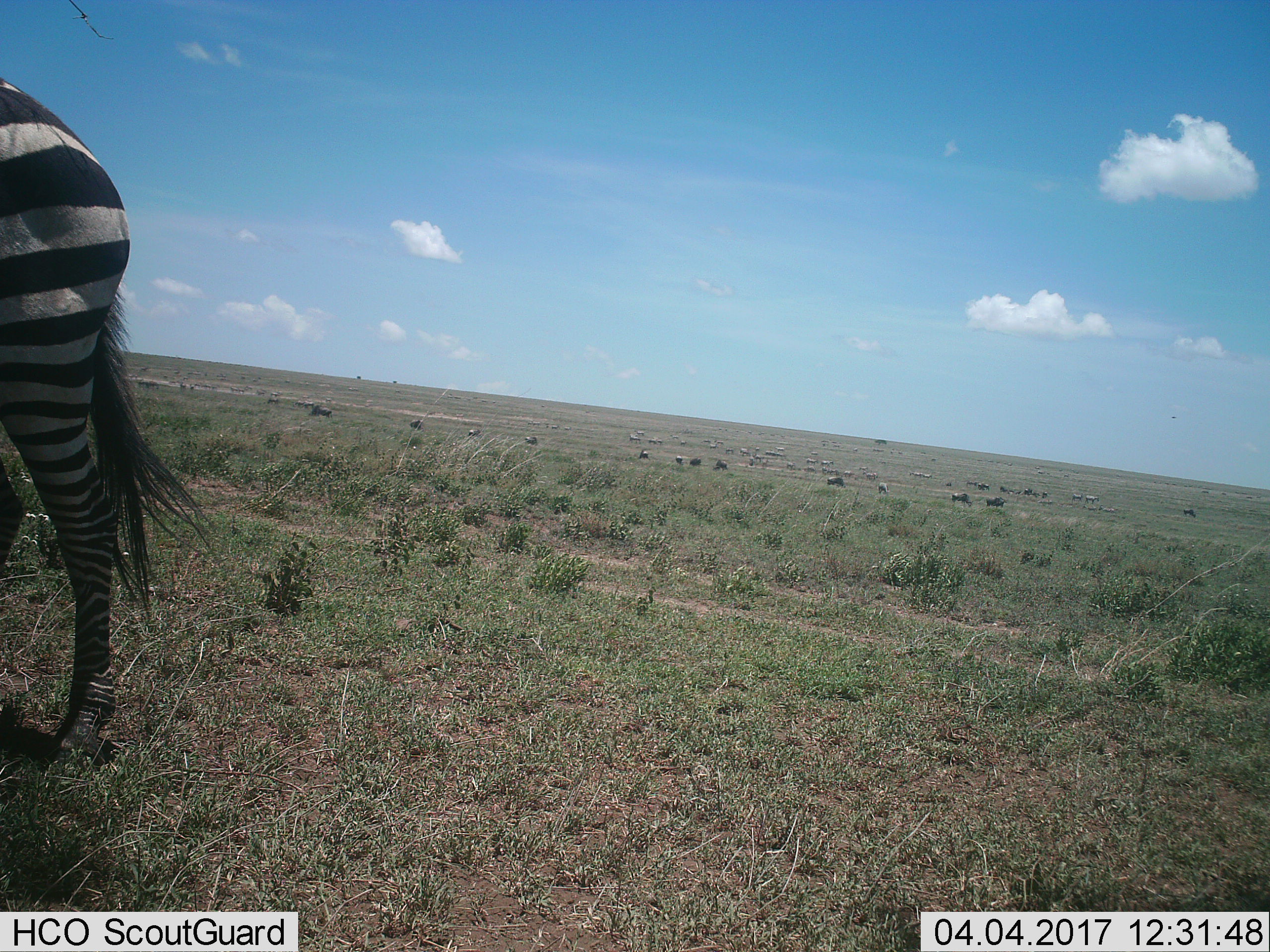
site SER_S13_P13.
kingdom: Animalia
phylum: Chordata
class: Mammalia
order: Perissodactyla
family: Equidae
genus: Equus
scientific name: Equus quagga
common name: plains zebra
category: zebraplains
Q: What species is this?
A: Zebraplains (plains zebra) (Equus quagga).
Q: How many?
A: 1.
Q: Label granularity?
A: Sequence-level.